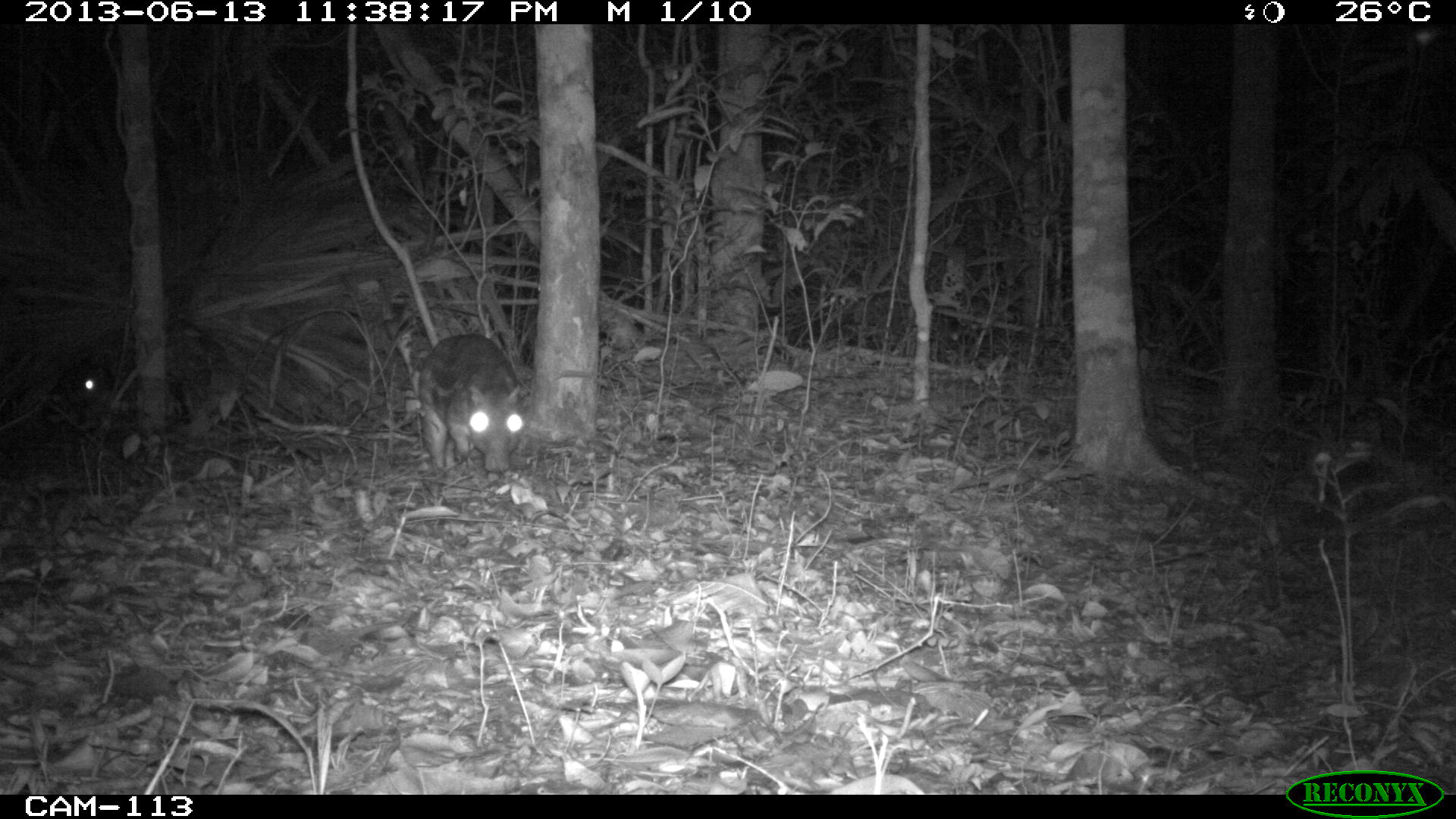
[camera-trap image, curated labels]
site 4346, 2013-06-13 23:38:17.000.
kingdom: Animalia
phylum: Chordata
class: Mammalia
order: Rodentia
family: Cuniculidae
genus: Cuniculus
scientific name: Cuniculus paca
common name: lowland paca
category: agouti paca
Agouti paca (lowland paca) (Cuniculus paca), count 2.